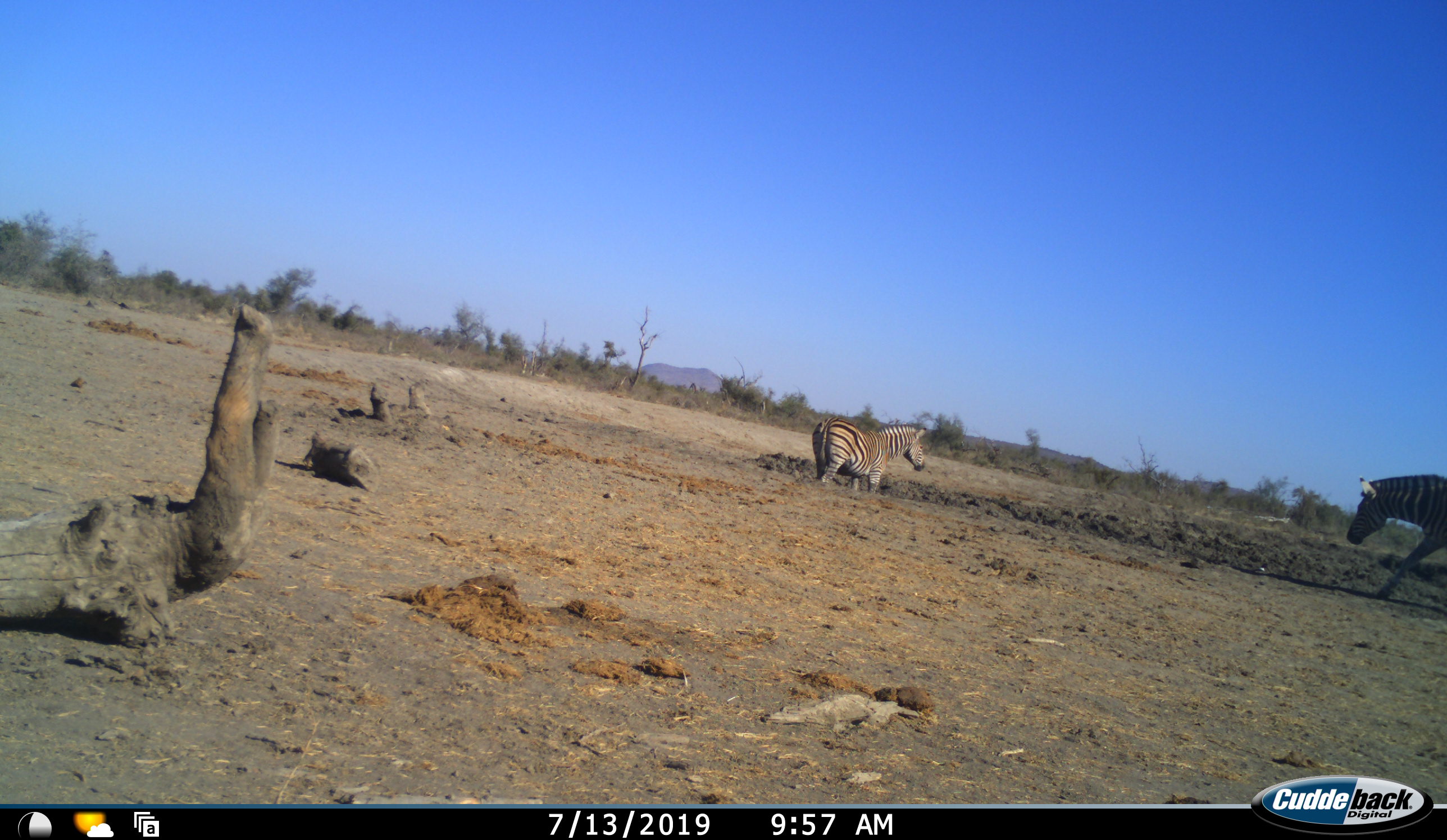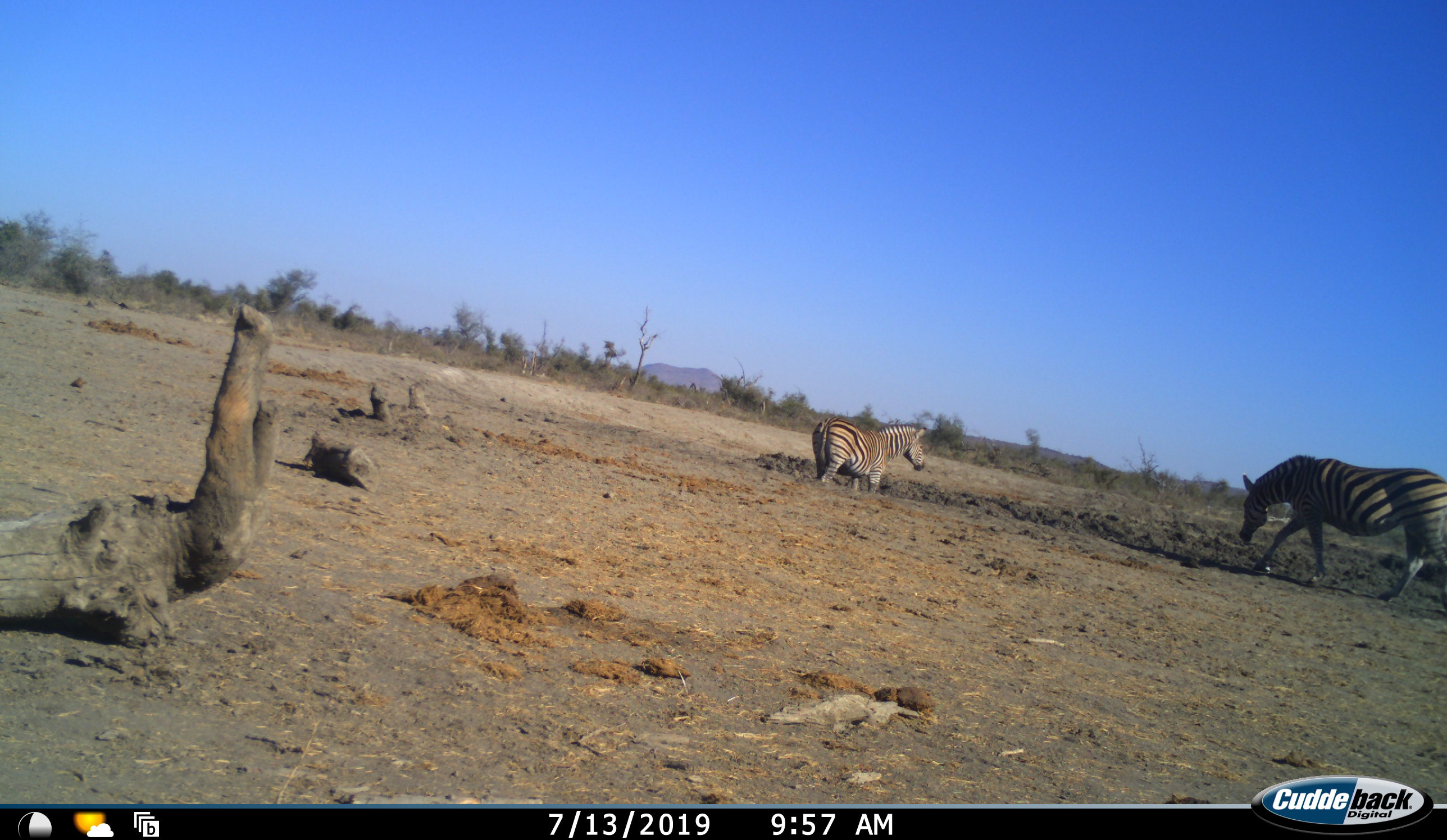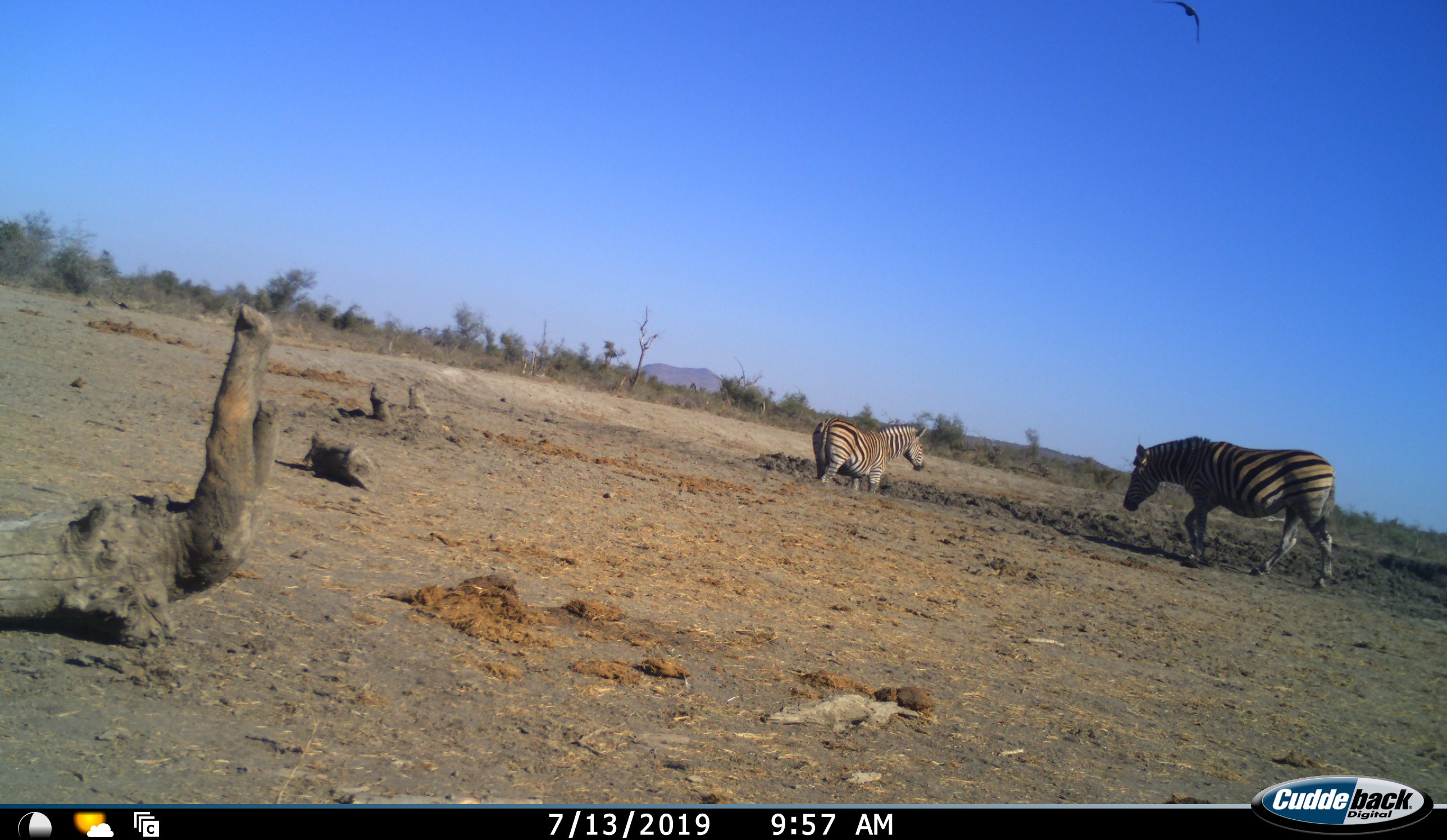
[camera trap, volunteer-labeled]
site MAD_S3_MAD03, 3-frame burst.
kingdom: Animalia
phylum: Chordata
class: Mammalia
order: Perissodactyla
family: Equidae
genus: Equus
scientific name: Equus quagga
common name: plains zebra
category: zebraplains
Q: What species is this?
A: Zebraplains (plains zebra) (Equus quagga).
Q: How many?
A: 2.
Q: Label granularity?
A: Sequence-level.